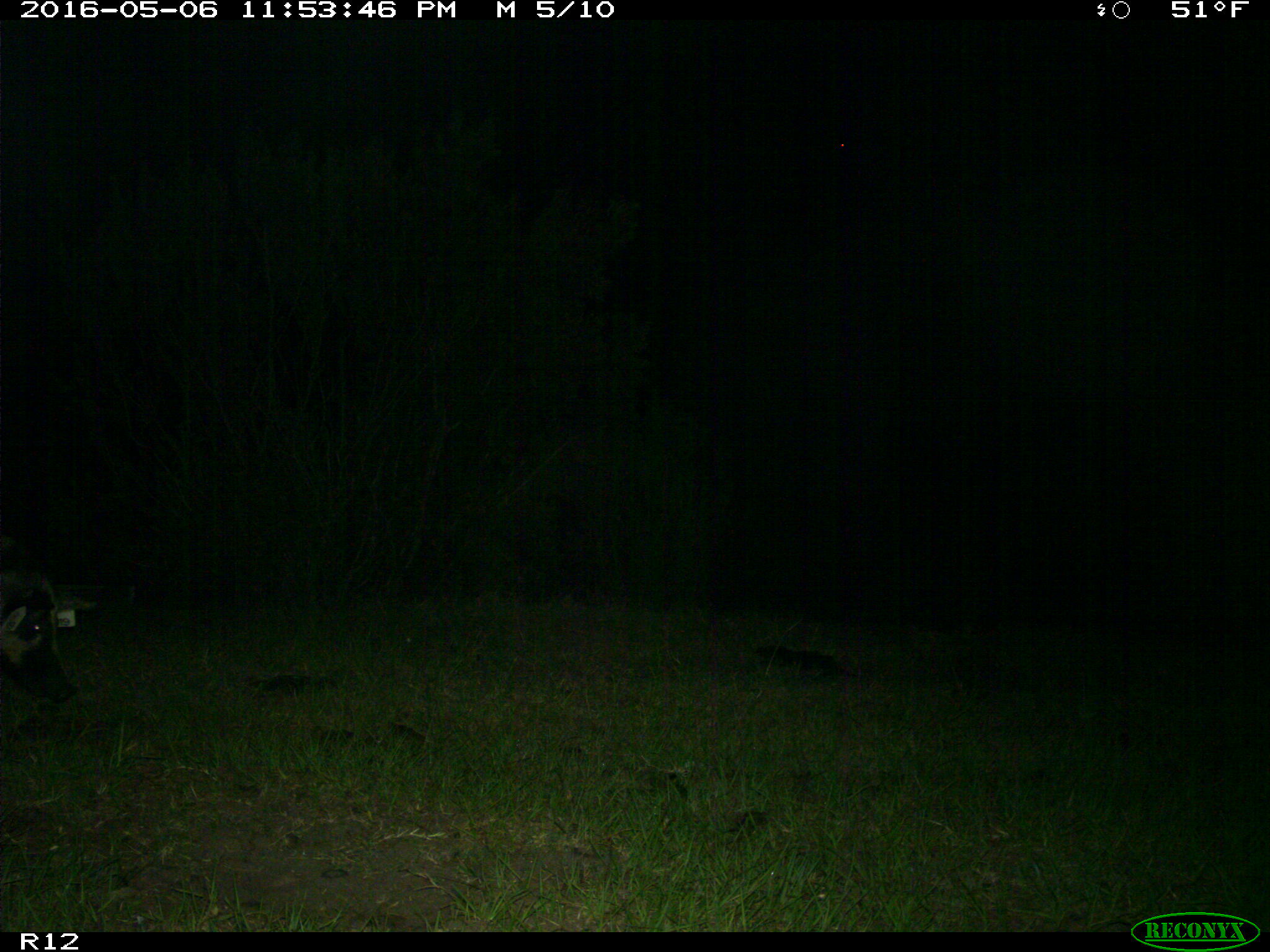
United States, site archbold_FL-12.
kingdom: Animalia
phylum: Chordata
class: Mammalia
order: Artiodactyla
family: Suidae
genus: Sus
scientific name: Sus scrofa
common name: wild boar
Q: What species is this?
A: Sus scrofa (wild boar).